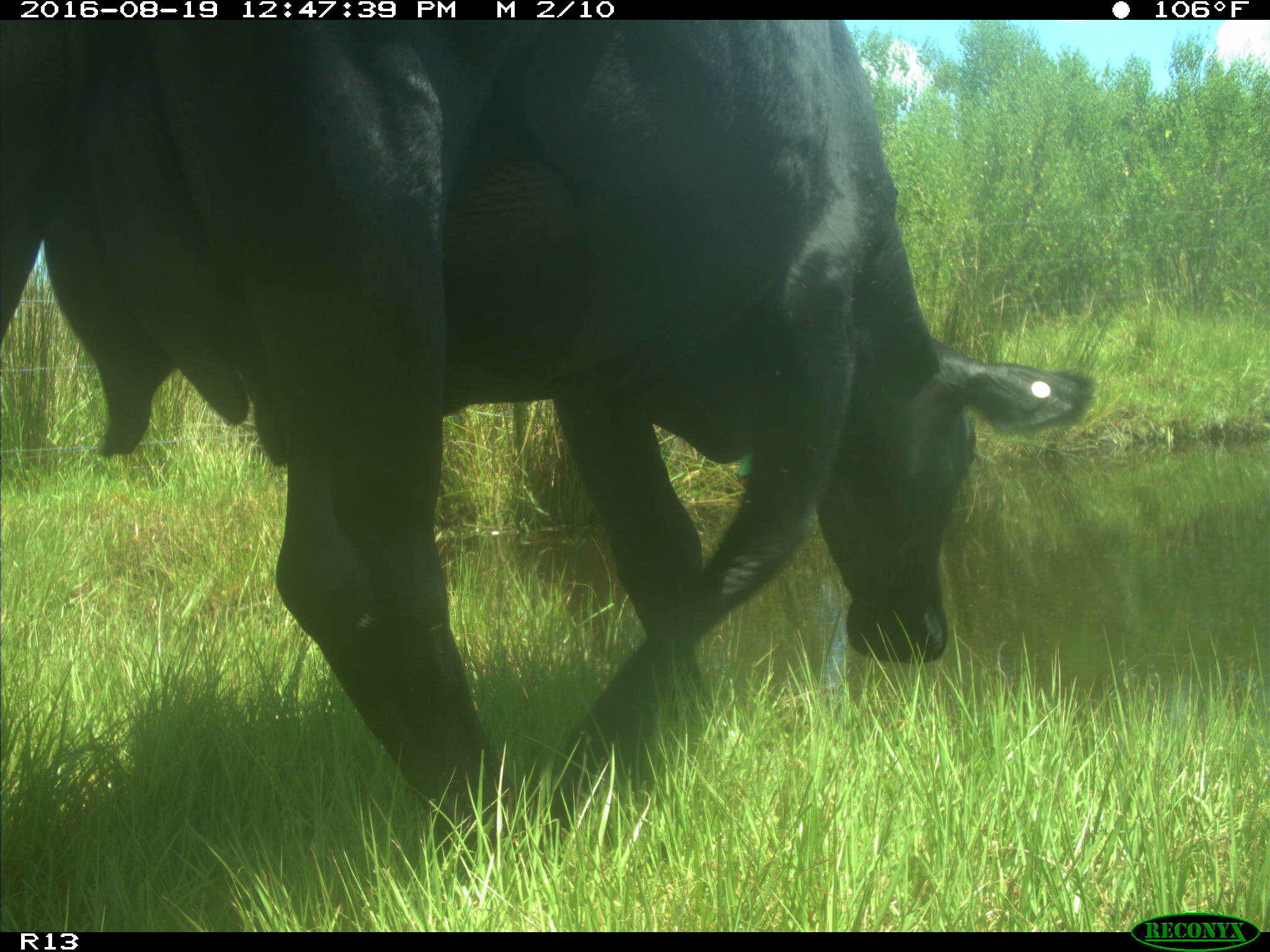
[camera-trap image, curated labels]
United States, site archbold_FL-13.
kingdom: Animalia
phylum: Chordata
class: Mammalia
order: Artiodactyla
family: Bovidae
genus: Bos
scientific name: Bos taurus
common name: domestic cow